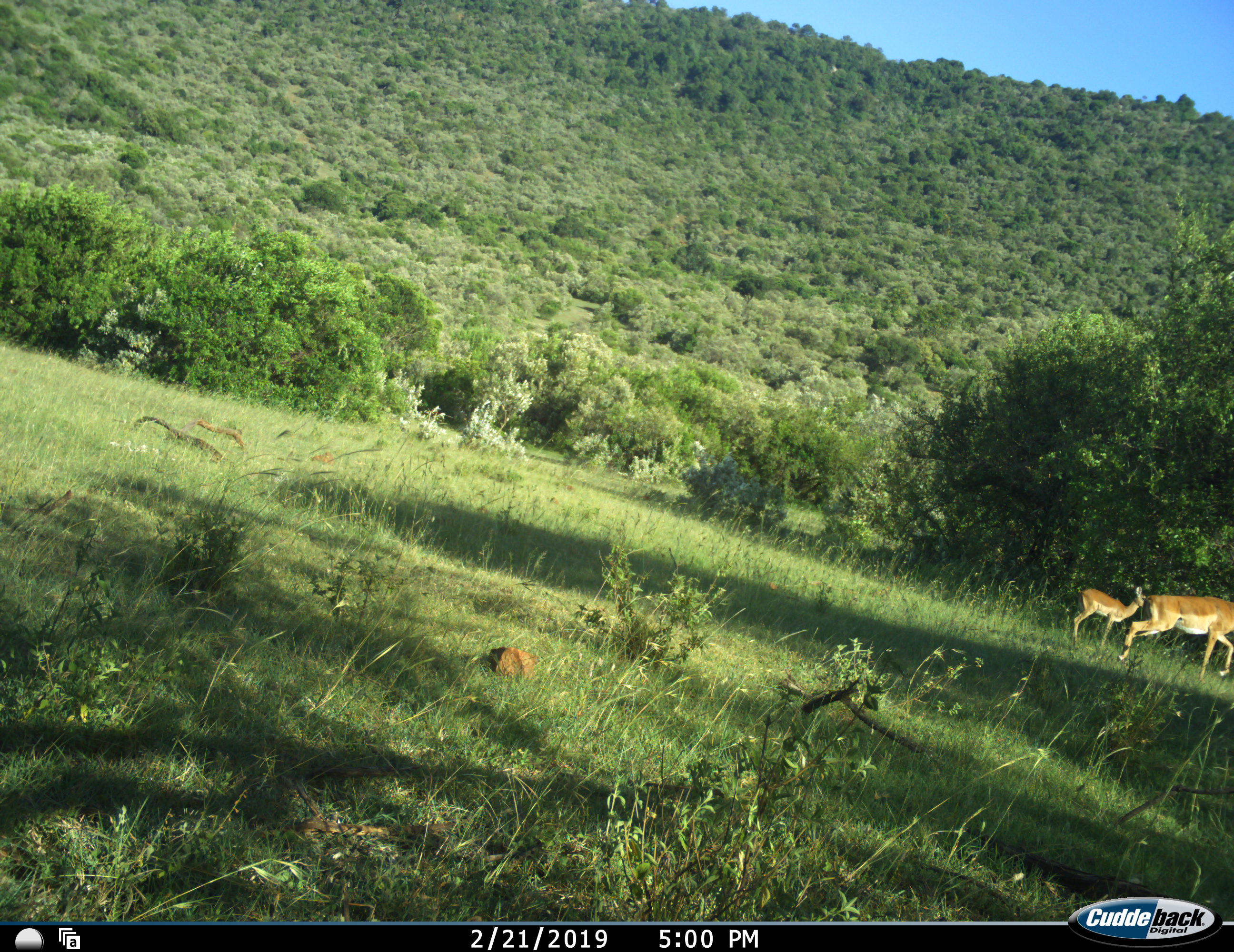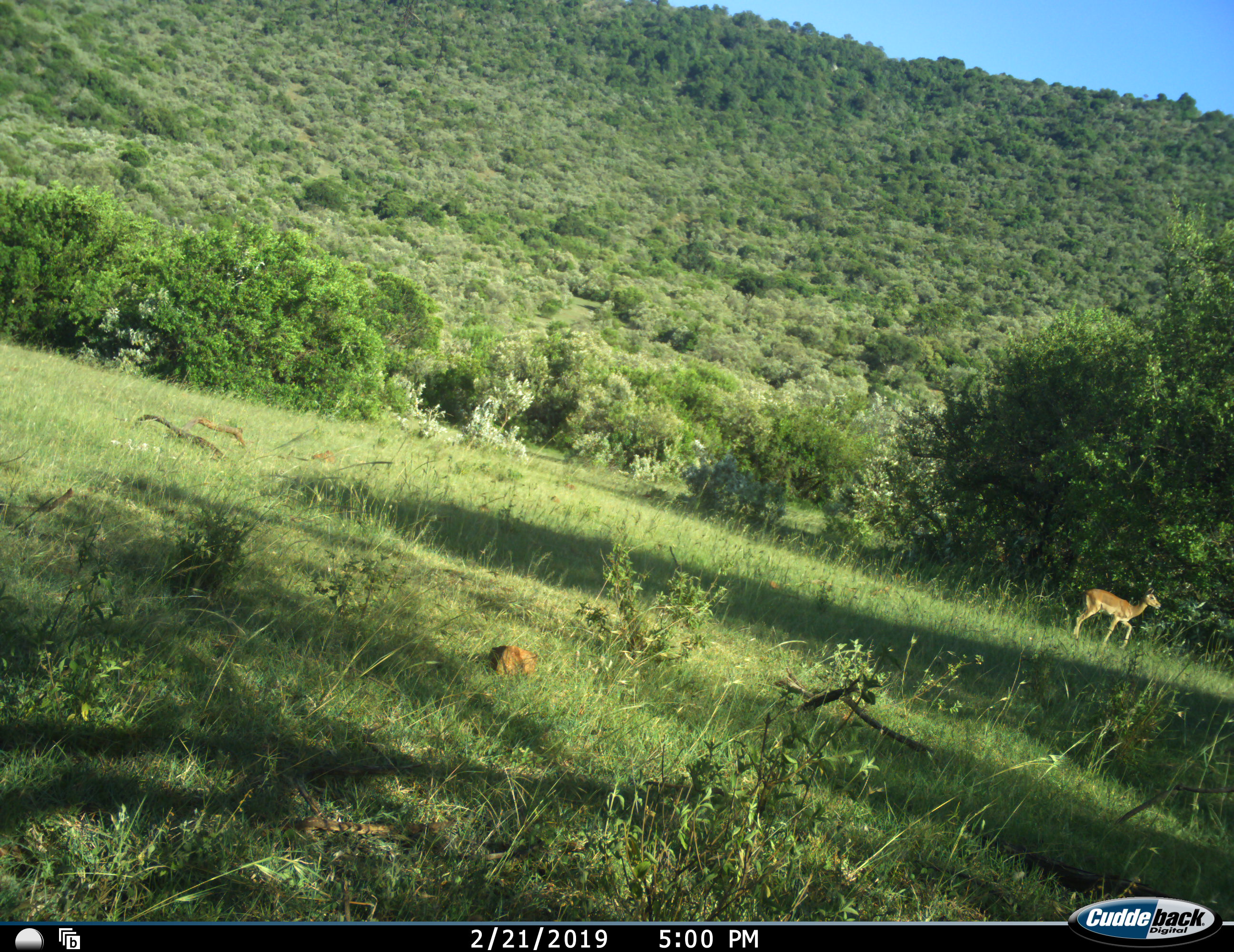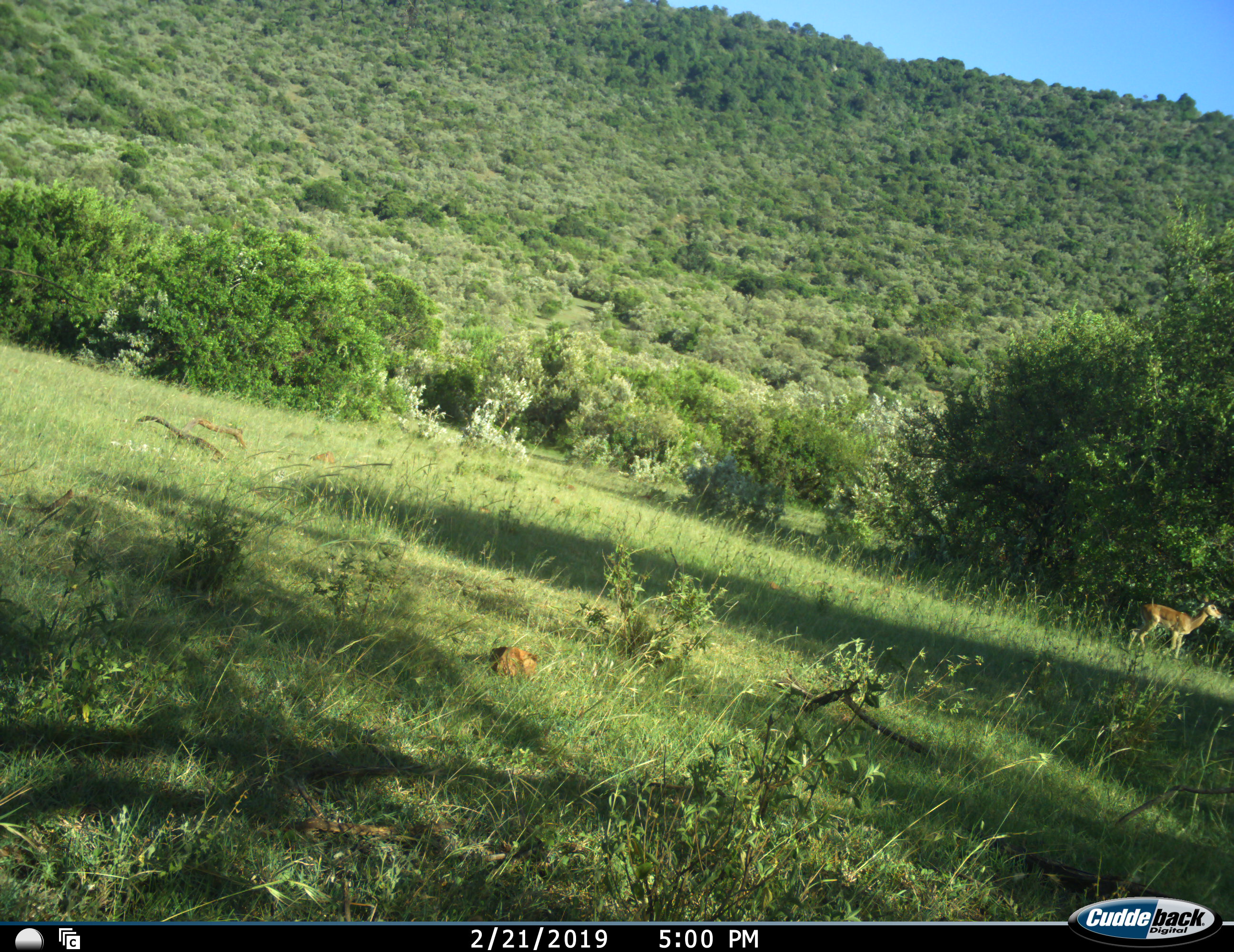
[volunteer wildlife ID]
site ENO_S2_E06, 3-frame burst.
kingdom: Animalia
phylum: Chordata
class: Mammalia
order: Artiodactyla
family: Bovidae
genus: Aepyceros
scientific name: Aepyceros melampus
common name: impala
Impala (Aepyceros melampus), count 2. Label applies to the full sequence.